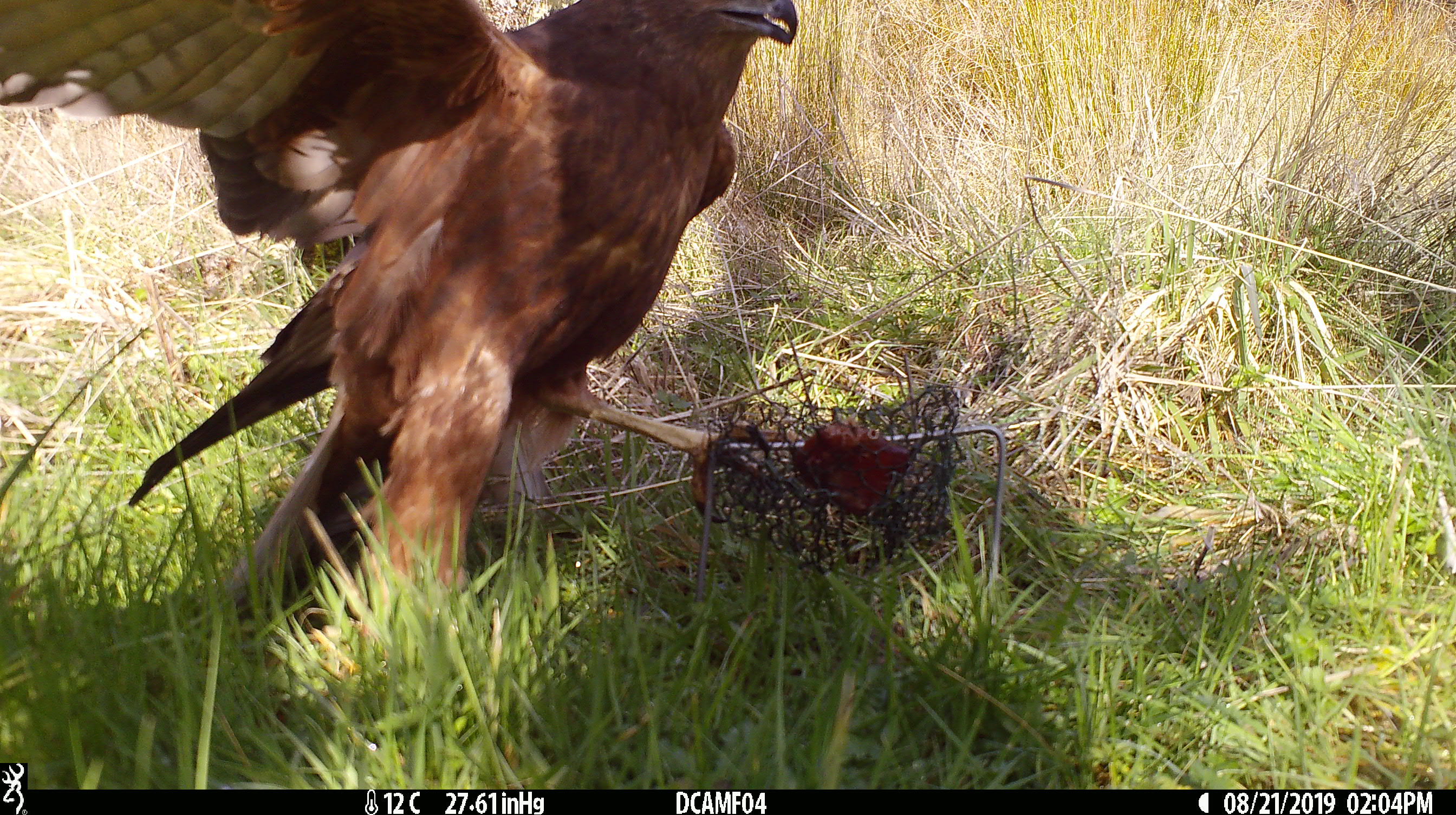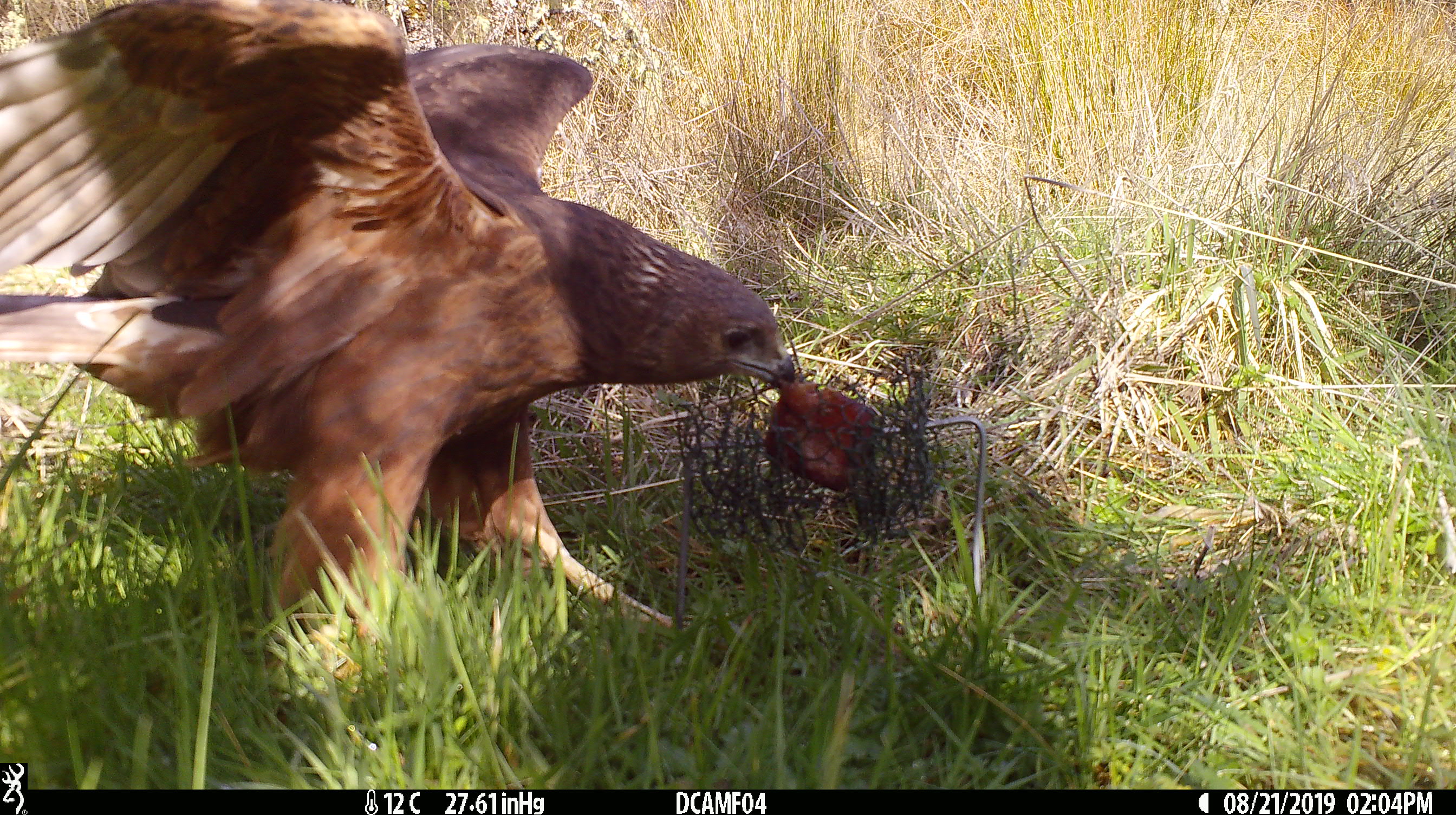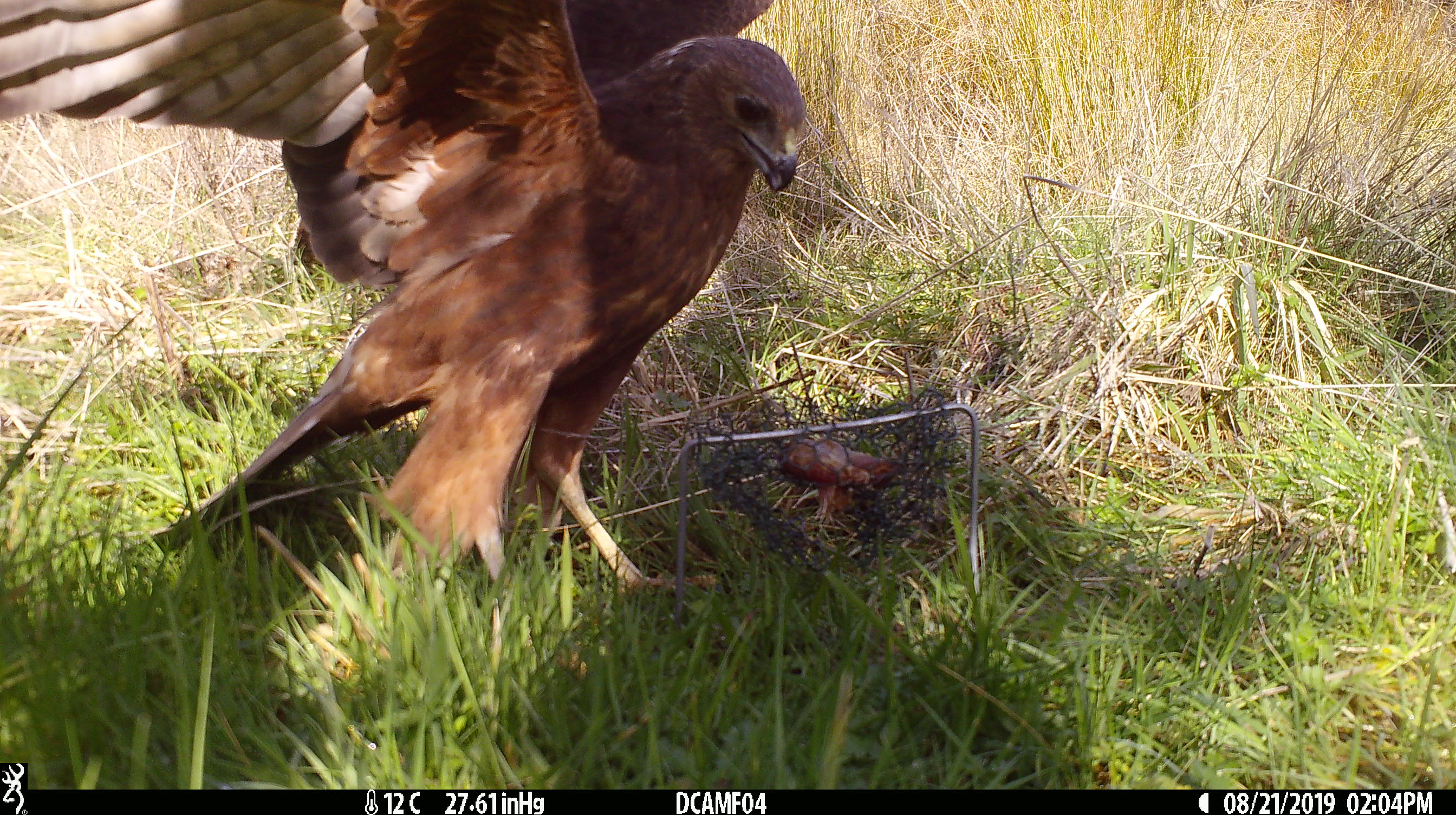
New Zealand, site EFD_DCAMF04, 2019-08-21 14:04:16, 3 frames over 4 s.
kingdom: Animalia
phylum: Chordata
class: Aves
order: Accipitriformes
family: Accipitridae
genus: Circus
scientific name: Circus approximans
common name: swamp harrier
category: harrier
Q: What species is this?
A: Harrier (swamp harrier) (Circus approximans).